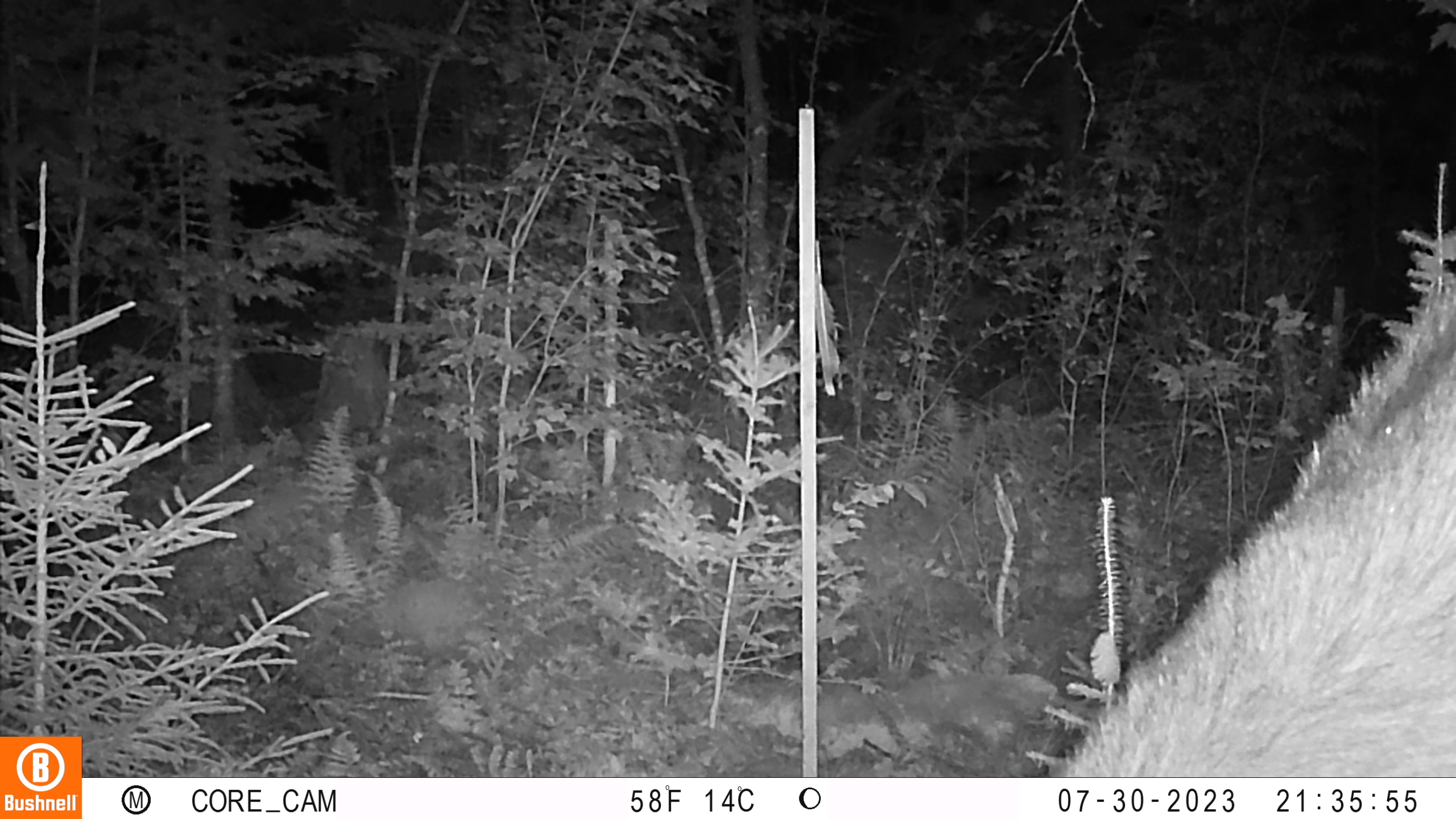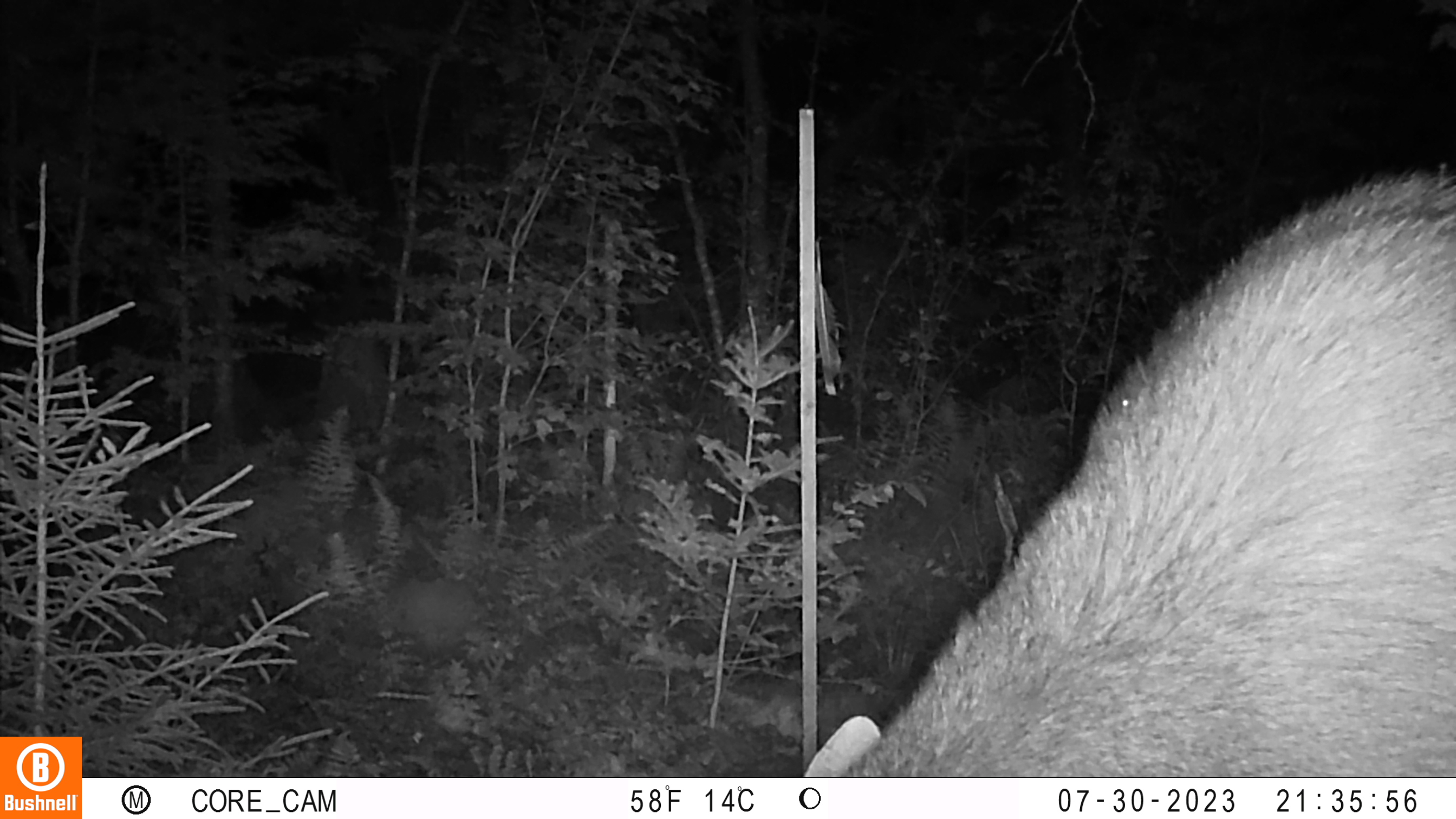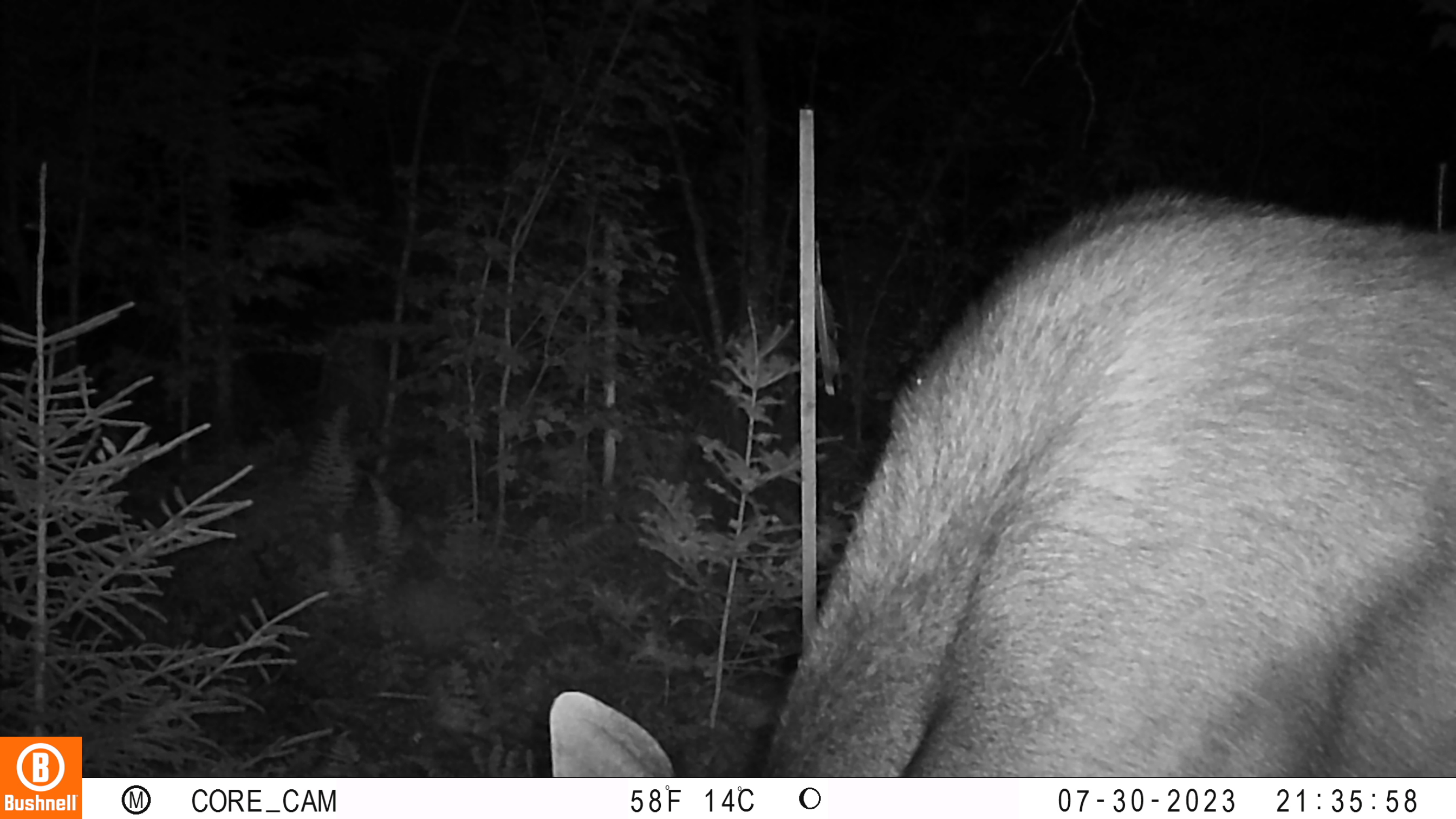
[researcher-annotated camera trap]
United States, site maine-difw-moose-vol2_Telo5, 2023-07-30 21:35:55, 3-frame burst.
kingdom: Animalia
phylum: Chordata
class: Mammalia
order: Carnivora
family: Ursidae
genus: Ursus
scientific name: Ursus americanus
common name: black bear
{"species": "black bear (Ursus americanus)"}